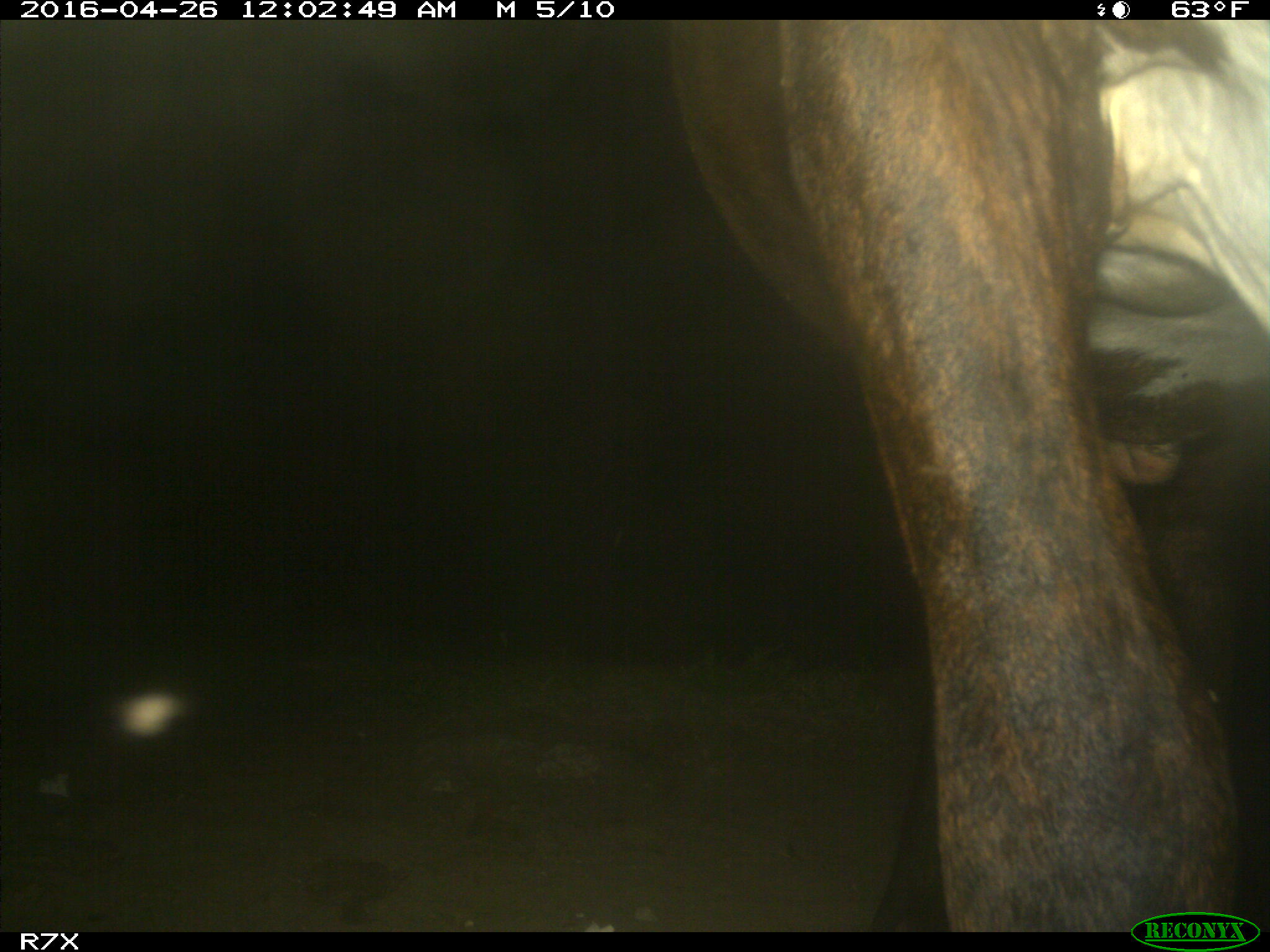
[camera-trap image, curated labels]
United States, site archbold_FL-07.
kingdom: Animalia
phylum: Chordata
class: Mammalia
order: Artiodactyla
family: Bovidae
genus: Bos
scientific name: Bos taurus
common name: domestic cow